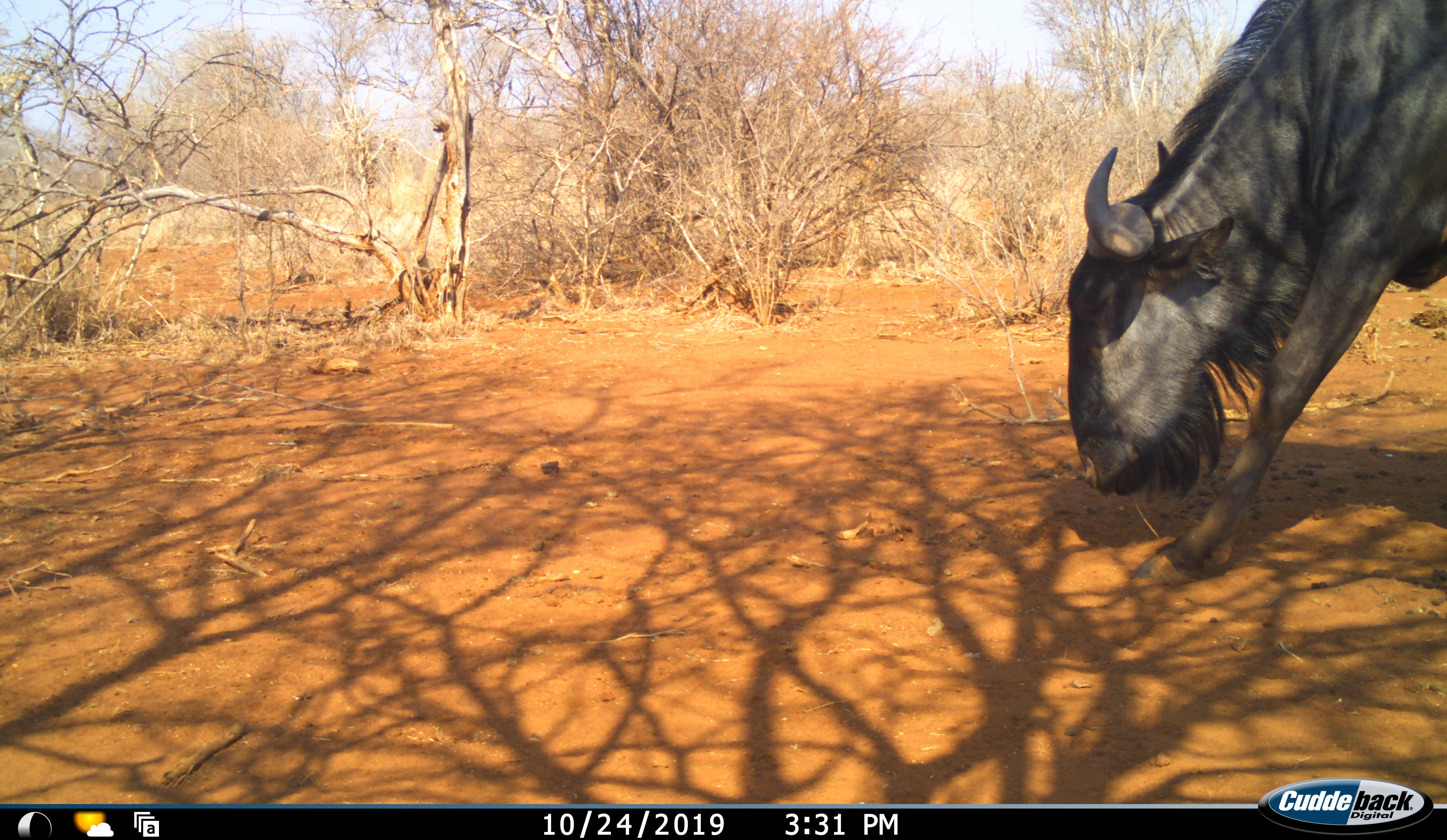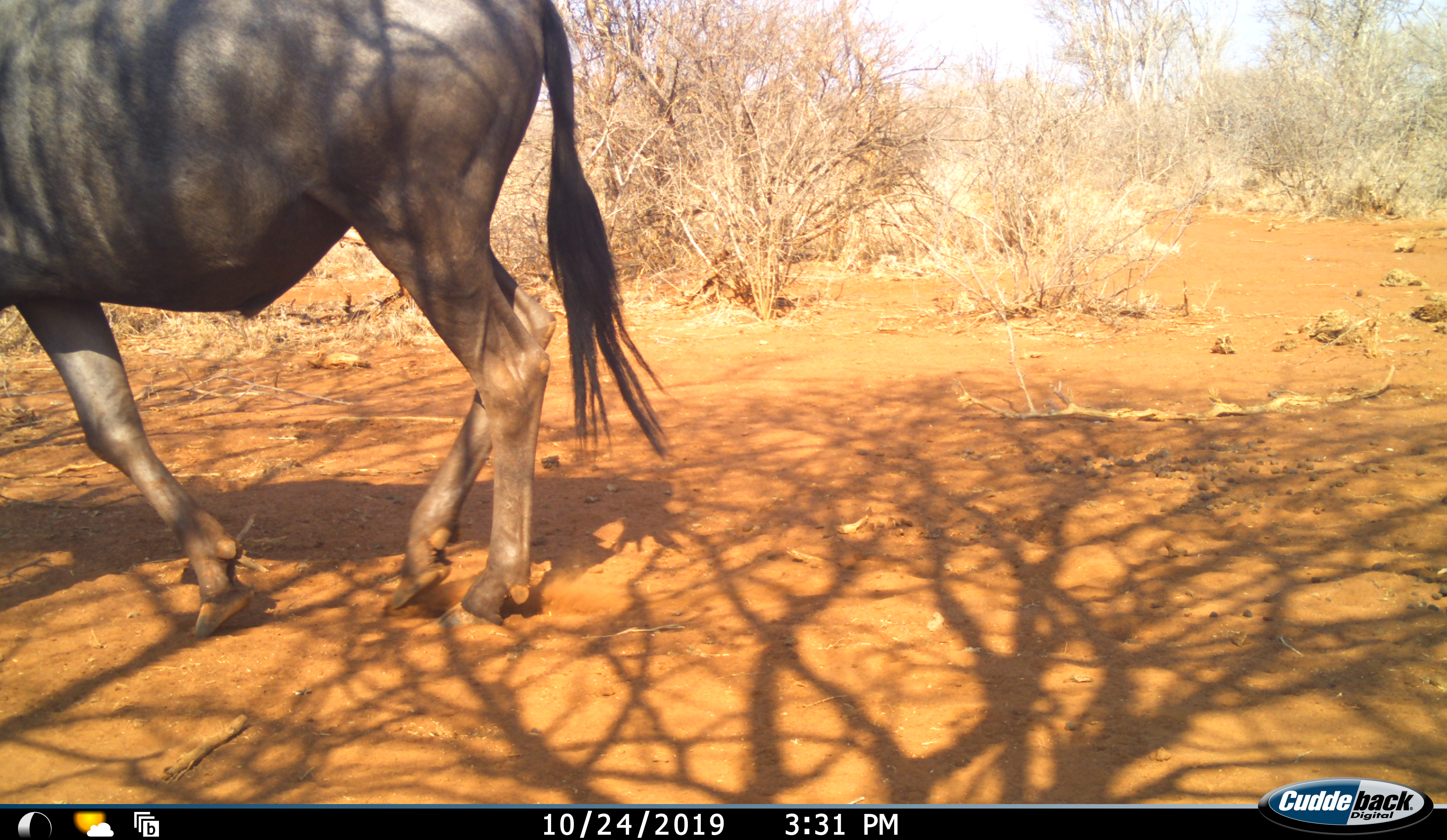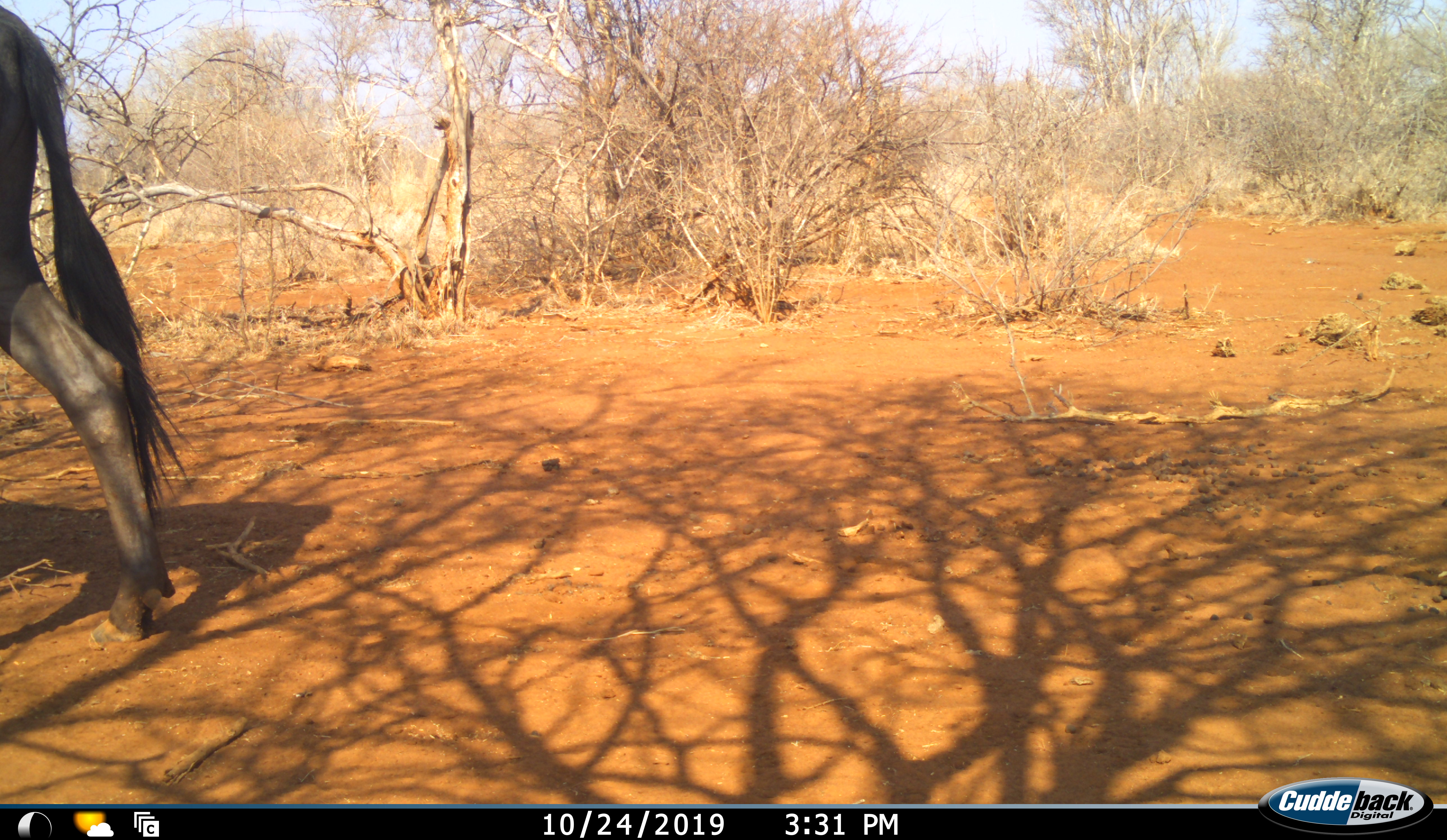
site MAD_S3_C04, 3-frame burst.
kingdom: Animalia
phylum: Chordata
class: Mammalia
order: Artiodactyla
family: Bovidae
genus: Connochaetes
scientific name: Connochaetes taurinus taurinus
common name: blue wildebeest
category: wildebeestblue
Wildebeestblue (blue wildebeest) (Connochaetes taurinus taurinus), count 1. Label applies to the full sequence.